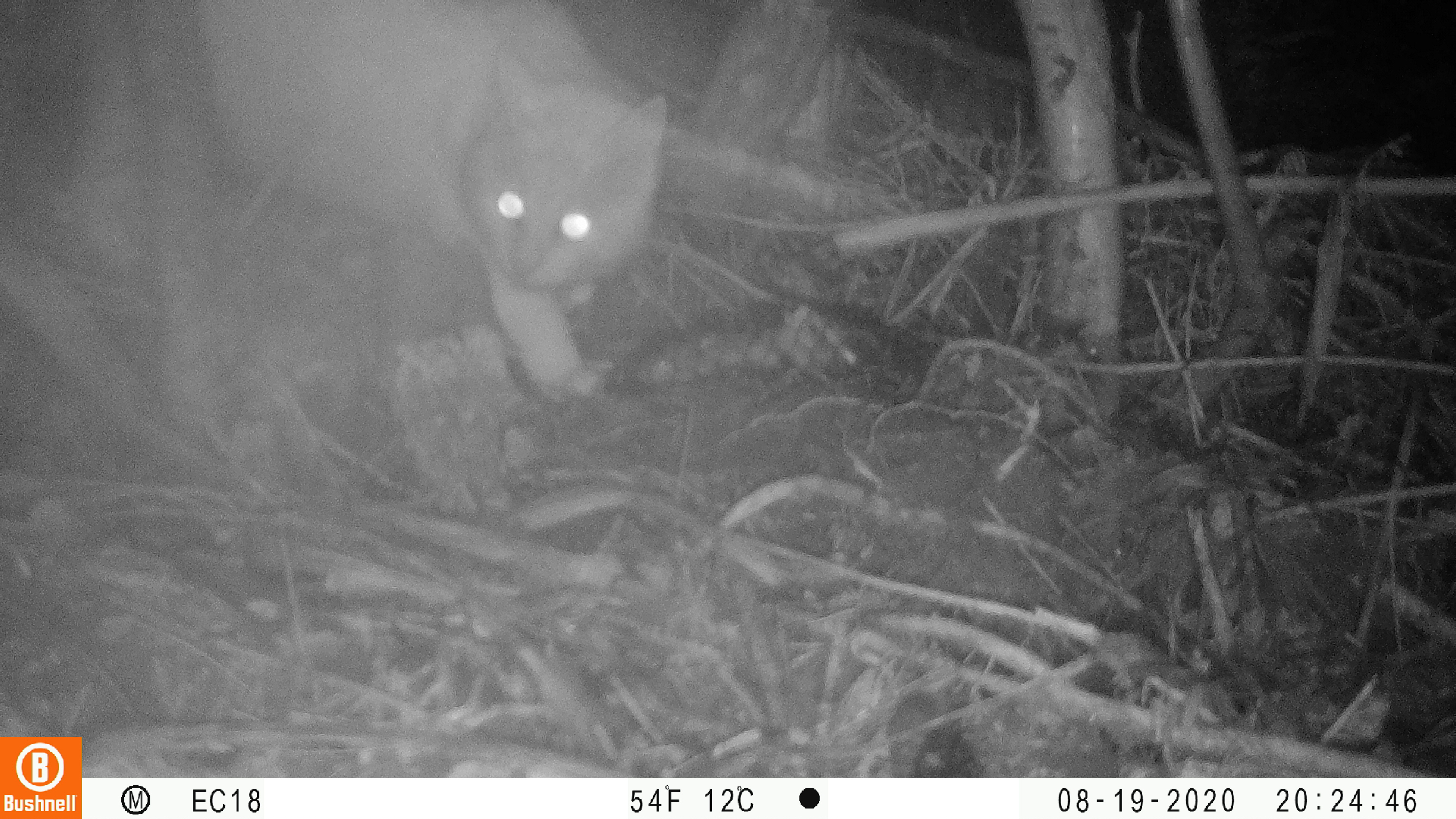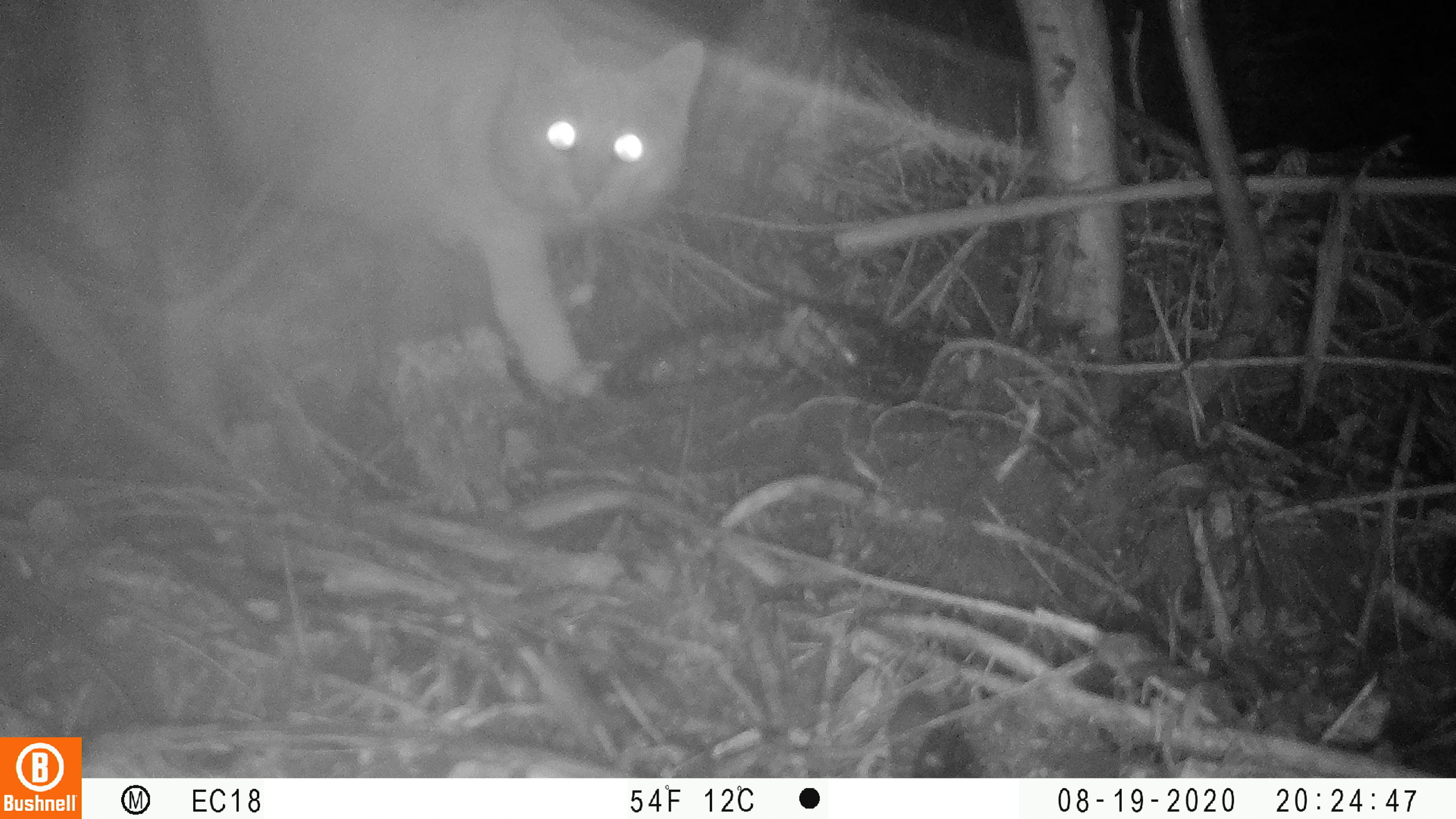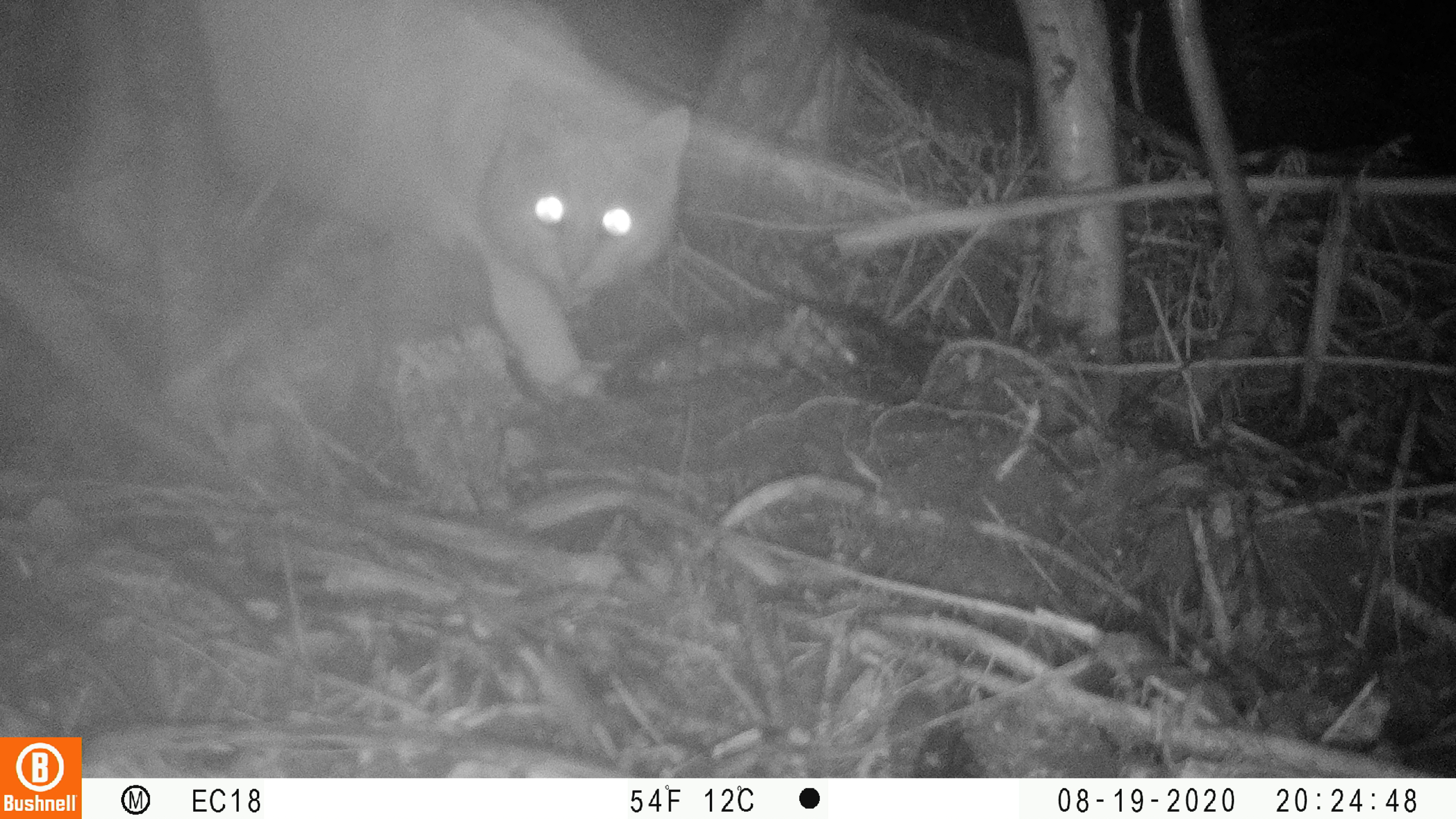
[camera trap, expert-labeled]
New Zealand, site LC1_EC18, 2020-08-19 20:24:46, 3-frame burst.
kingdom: Animalia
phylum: Chordata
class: Mammalia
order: Carnivora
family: Felidae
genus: Felis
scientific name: Felis catus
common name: domestic cat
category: cat